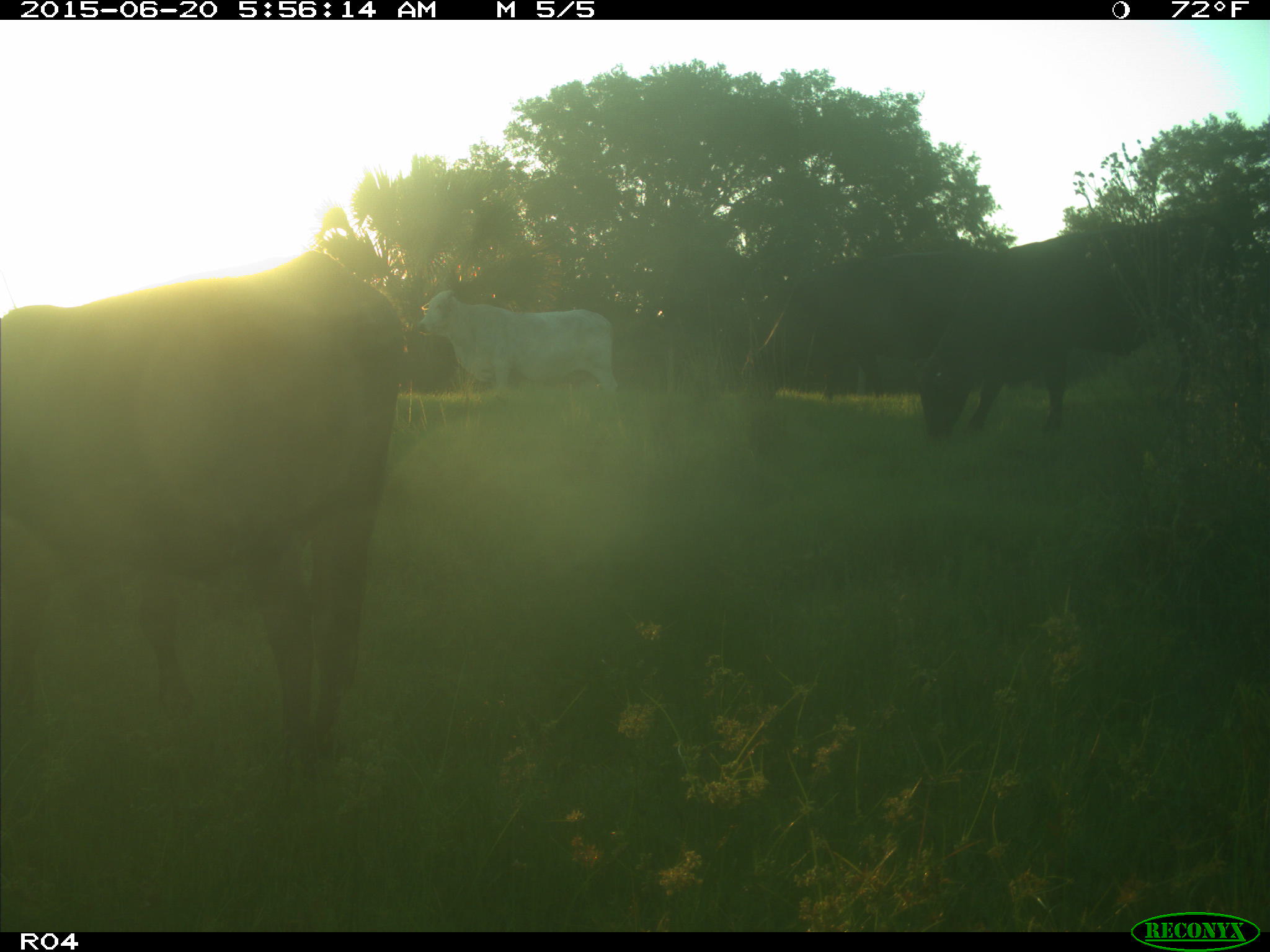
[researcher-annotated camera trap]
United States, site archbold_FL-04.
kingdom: Animalia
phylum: Chordata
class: Mammalia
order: Artiodactyla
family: Bovidae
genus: Bos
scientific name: Bos taurus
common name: domestic cow